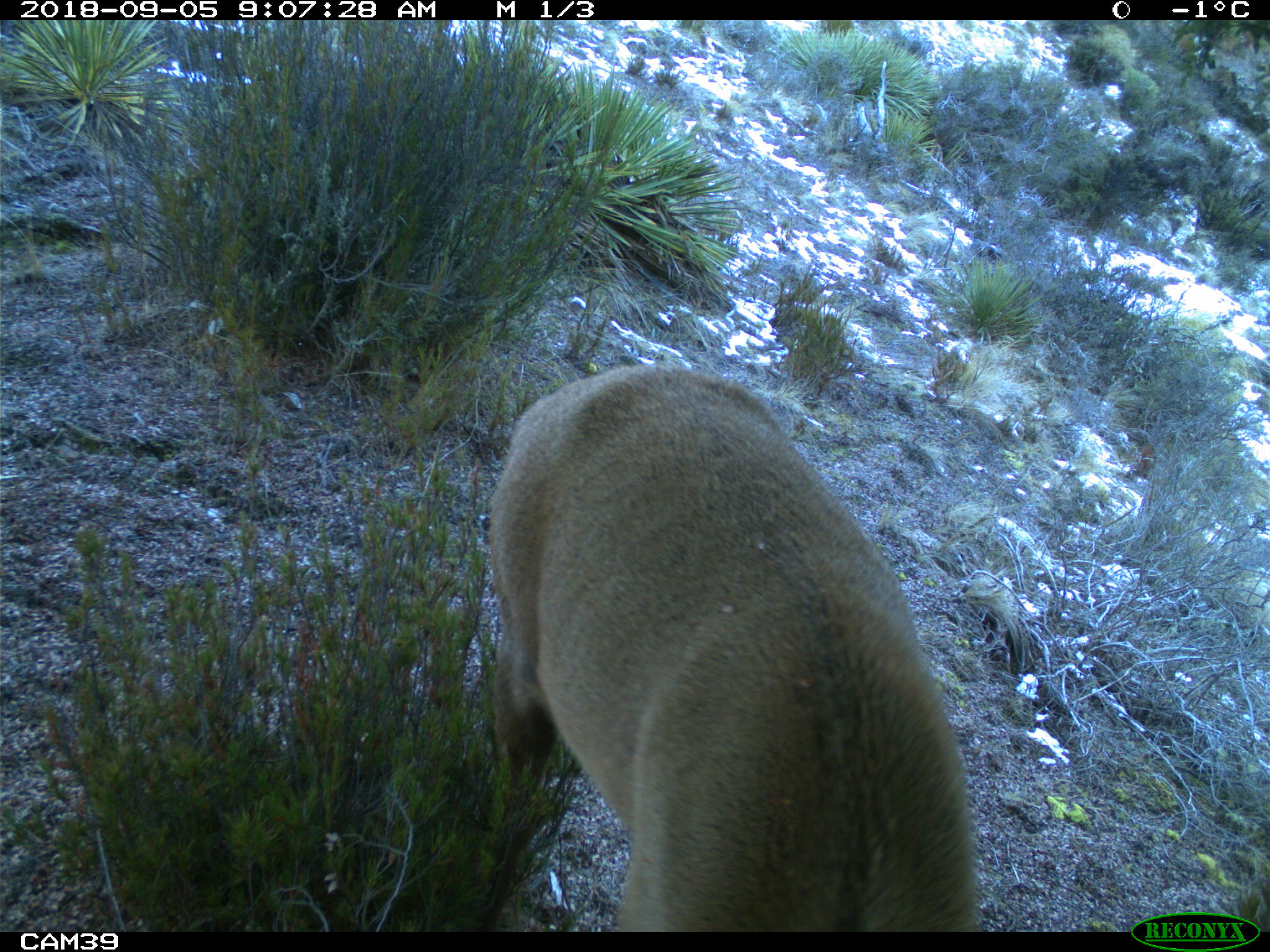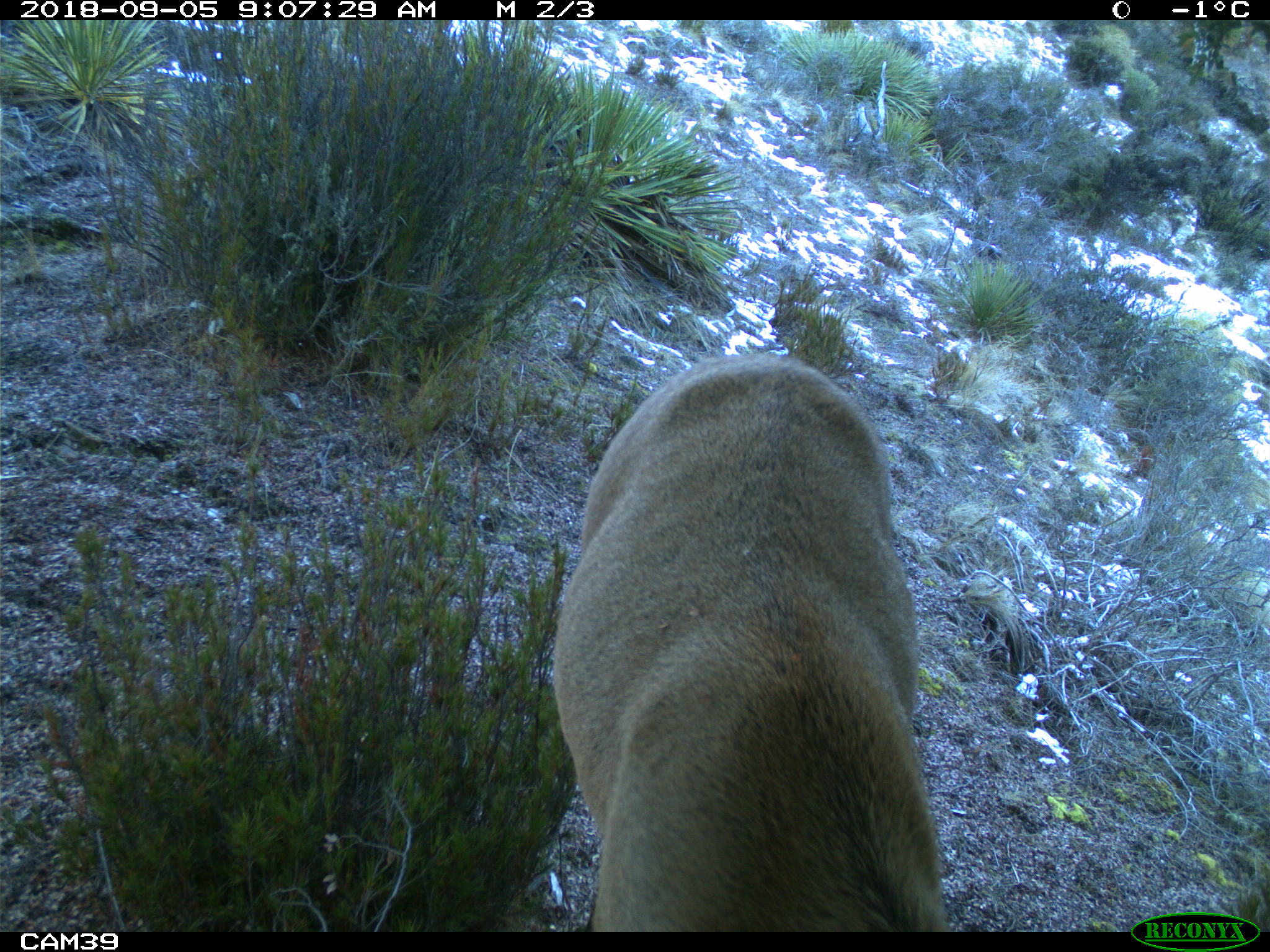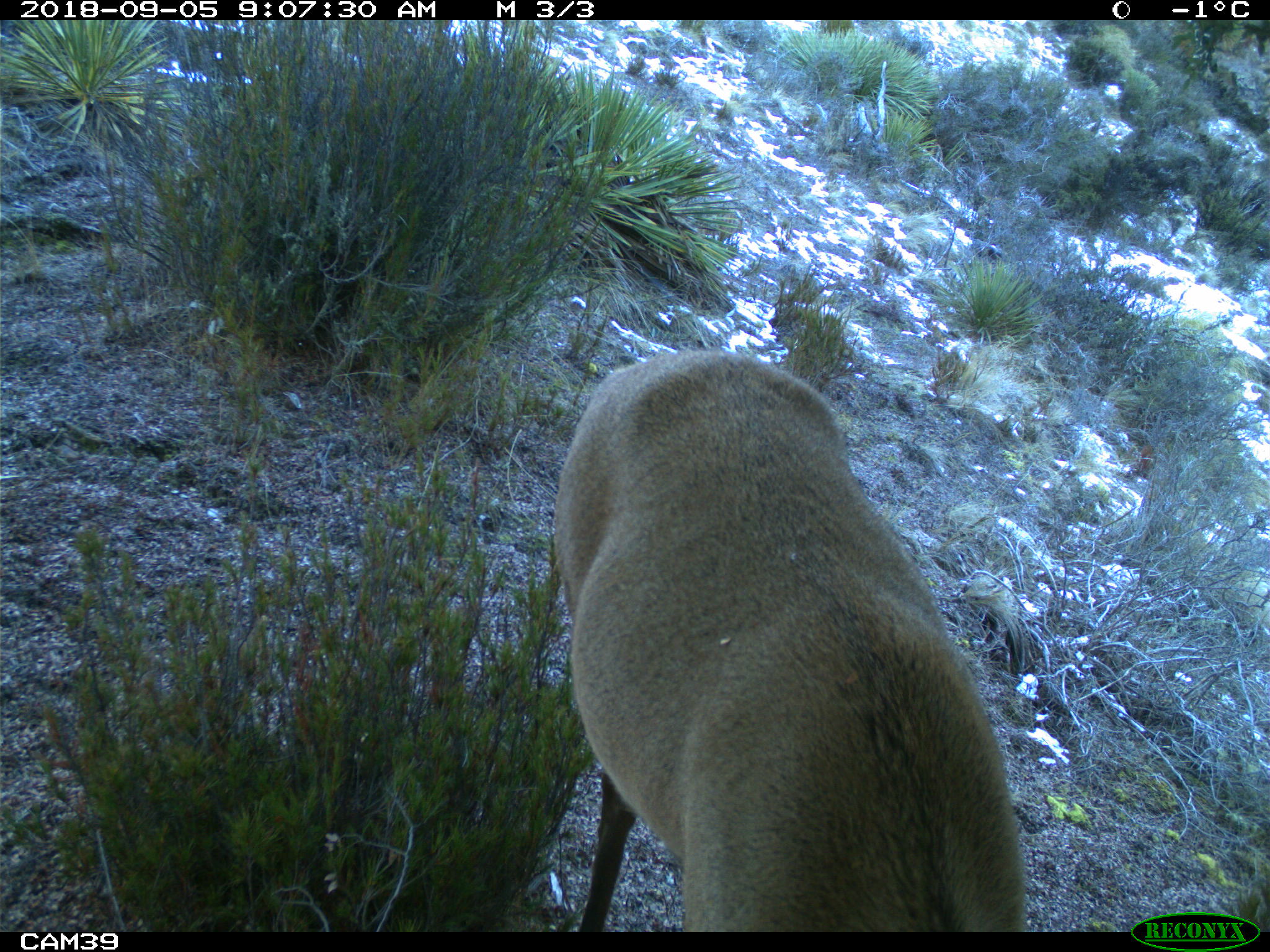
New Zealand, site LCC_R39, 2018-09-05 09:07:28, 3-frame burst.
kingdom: Animalia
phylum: Chordata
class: Mammalia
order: Artiodactyla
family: Cervidae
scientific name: Cervidae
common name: deer